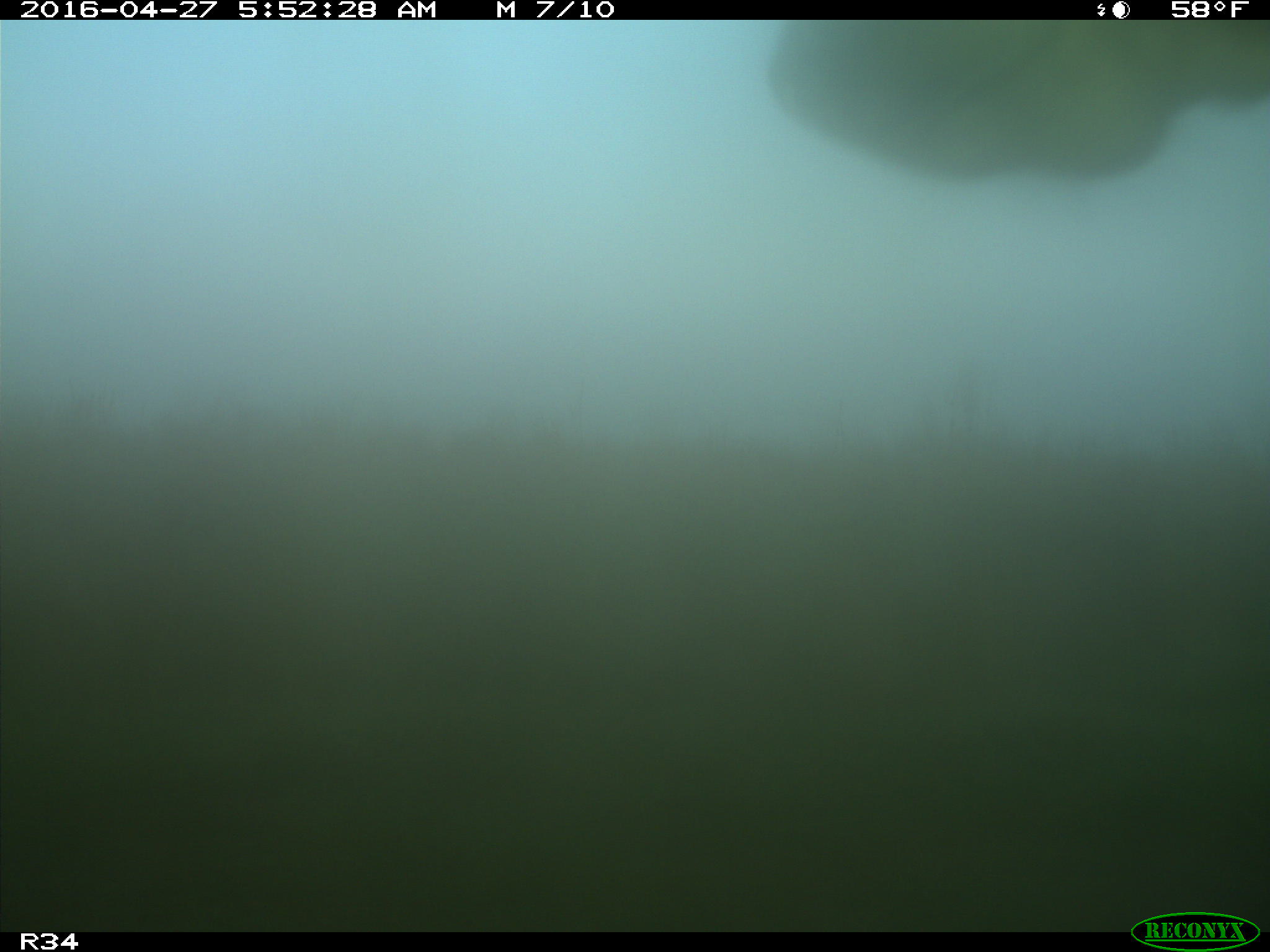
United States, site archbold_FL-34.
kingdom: Animalia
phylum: Chordata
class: Mammalia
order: Artiodactyla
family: Bovidae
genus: Bos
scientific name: Bos taurus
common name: domestic cow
Bos taurus (domestic cow).